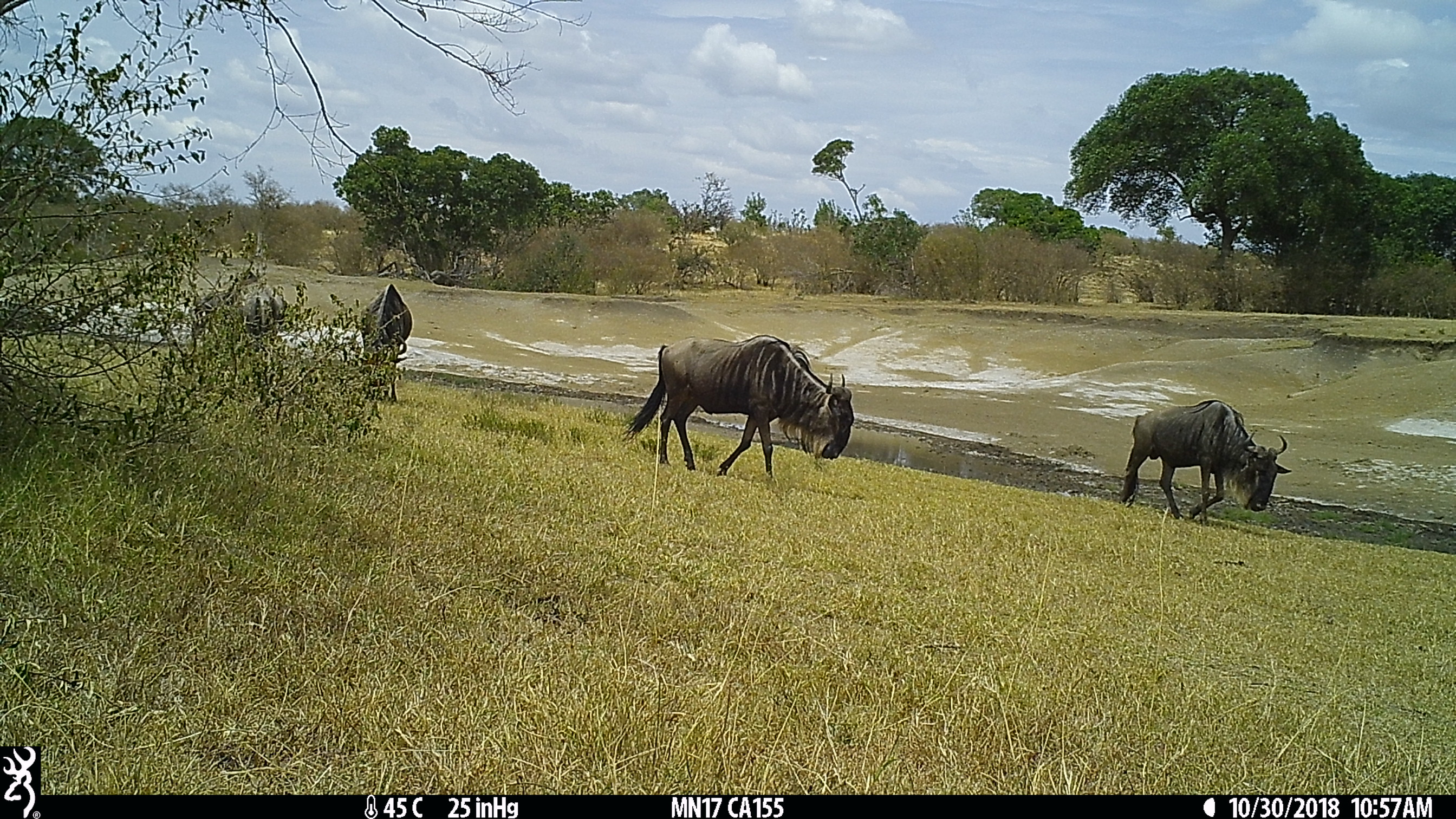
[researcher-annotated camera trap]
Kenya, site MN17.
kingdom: Animalia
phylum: Chordata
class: Mammalia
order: Artiodactyla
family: Bovidae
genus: Connochaetes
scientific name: Connochaetes taurinus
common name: blue wildebeest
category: wildebeest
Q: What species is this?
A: Wildebeest (blue wildebeest) (Connochaetes taurinus).